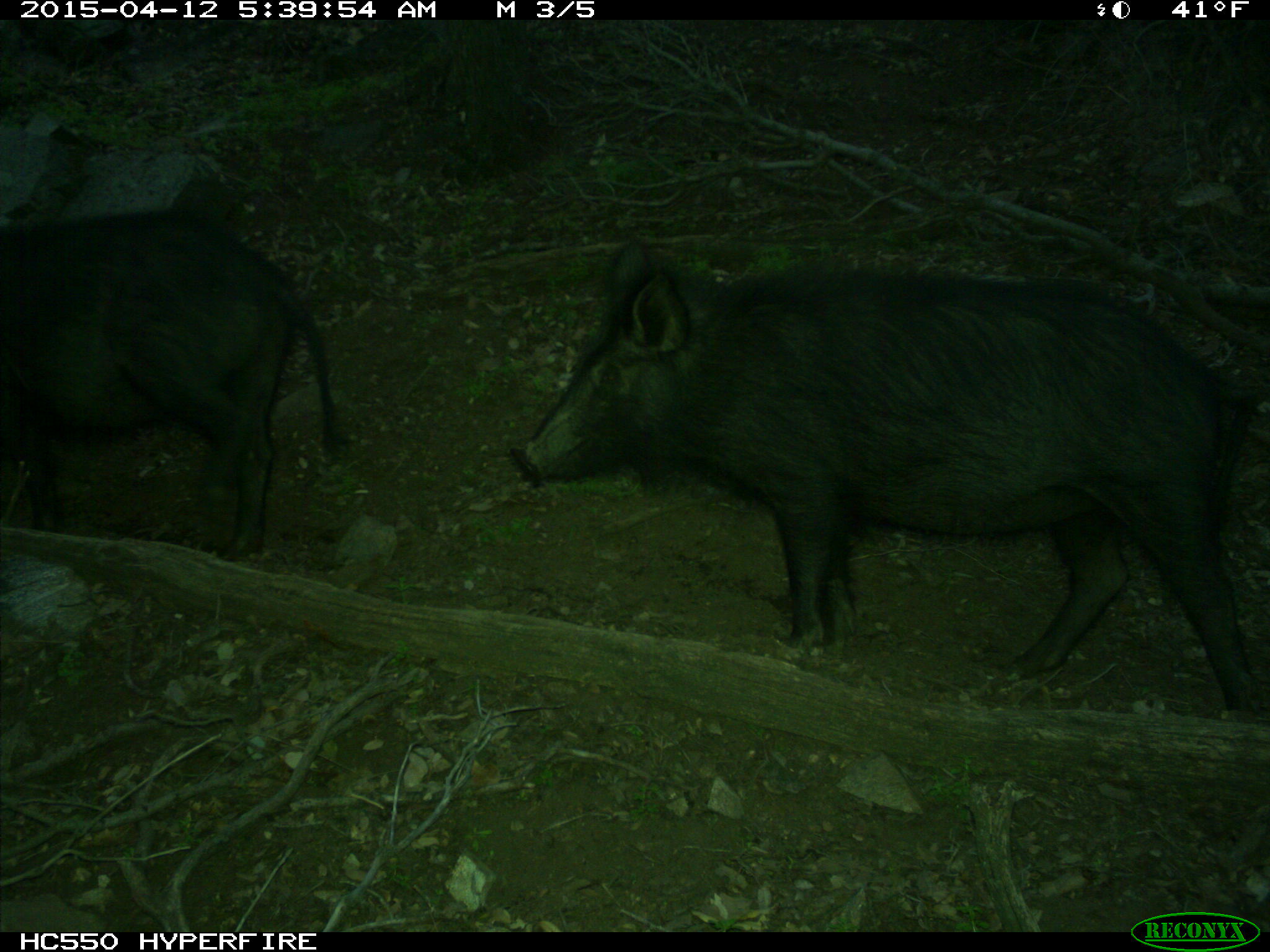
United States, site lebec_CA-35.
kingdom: Animalia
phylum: Chordata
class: Mammalia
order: Artiodactyla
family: Suidae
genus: Sus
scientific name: Sus scrofa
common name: wild boar